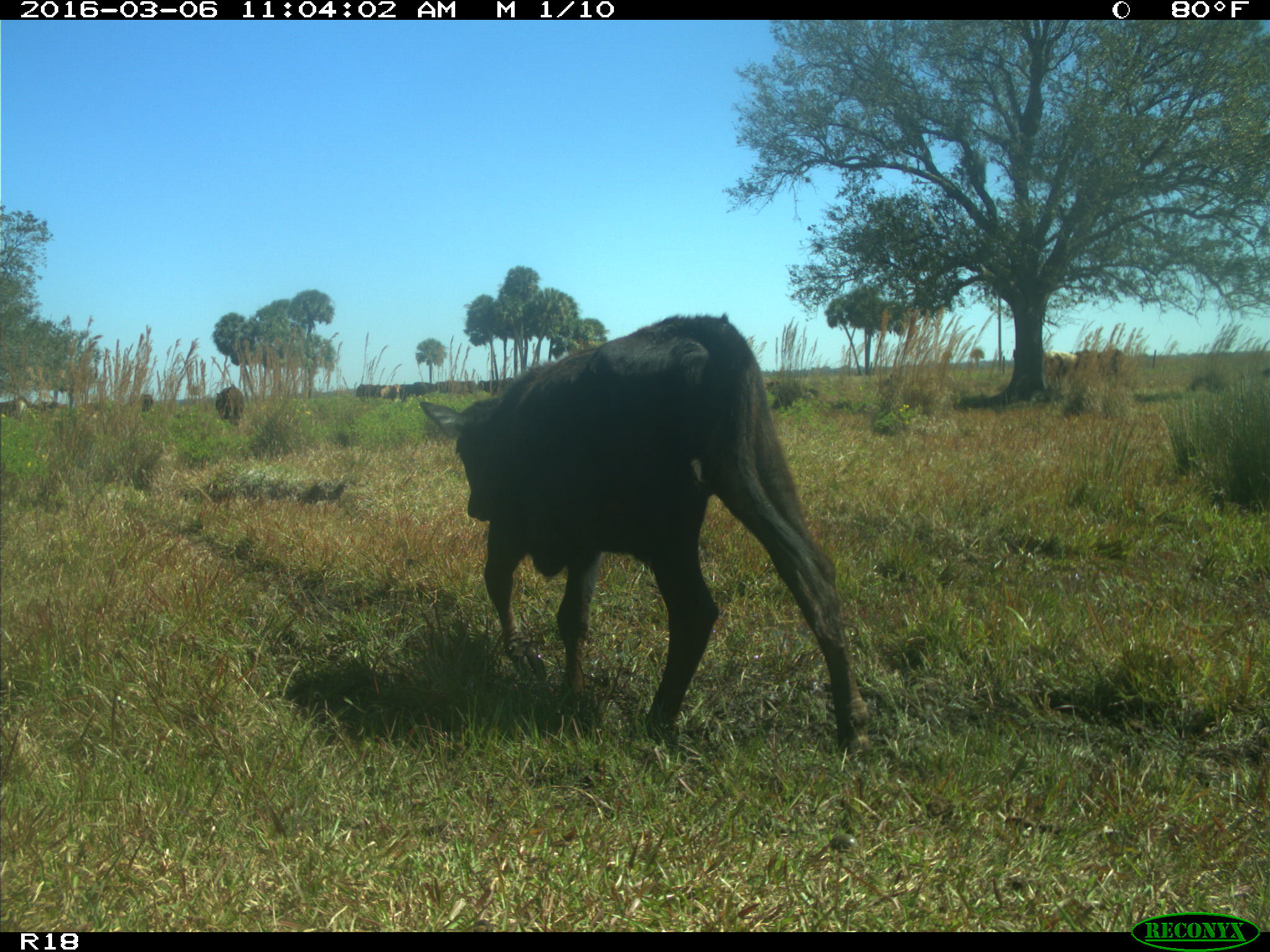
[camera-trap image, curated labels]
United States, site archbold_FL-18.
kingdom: Animalia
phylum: Chordata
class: Mammalia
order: Artiodactyla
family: Bovidae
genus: Bos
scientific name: Bos taurus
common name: domestic cow